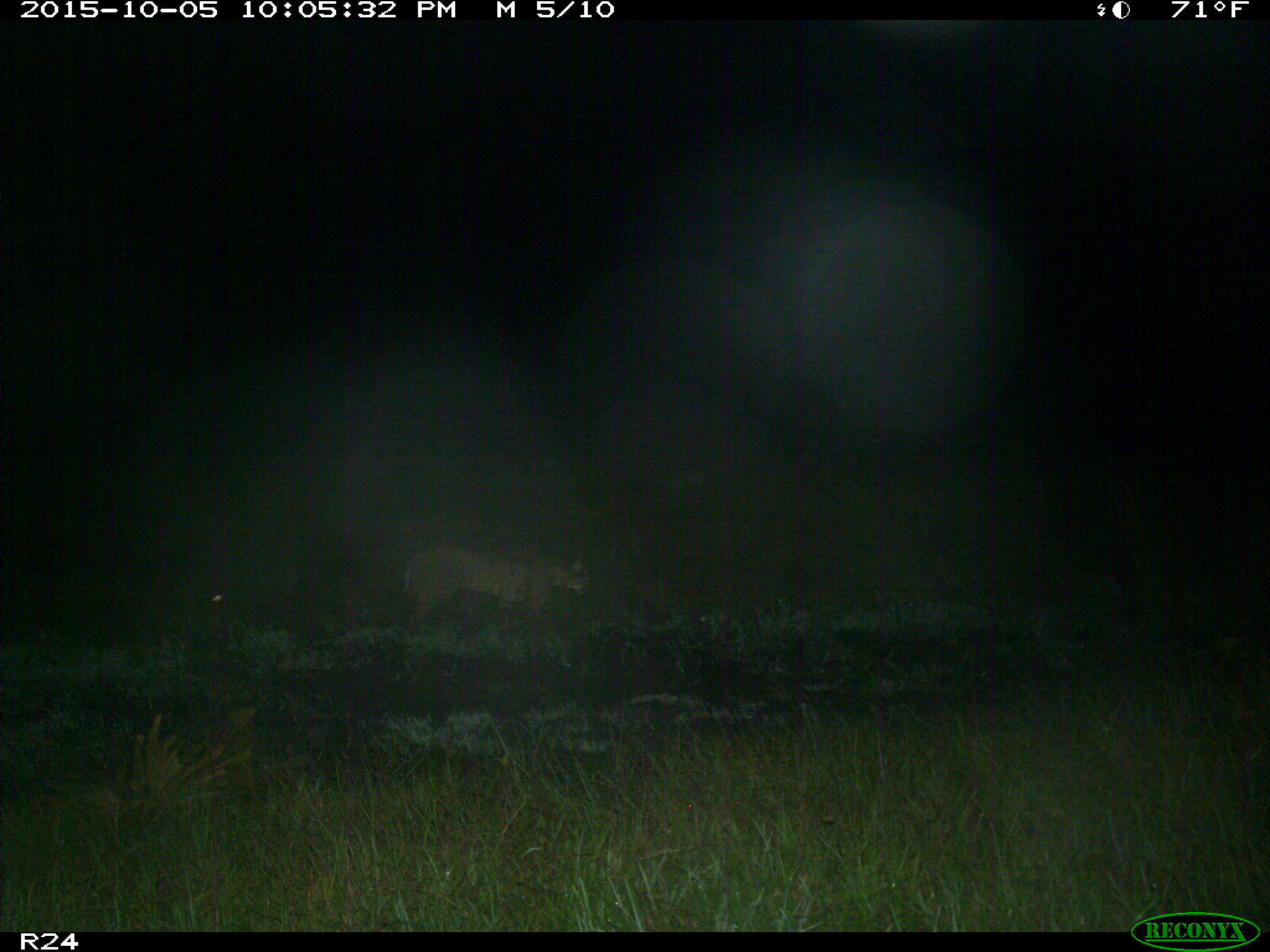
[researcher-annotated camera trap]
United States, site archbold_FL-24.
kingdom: Animalia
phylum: Chordata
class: Mammalia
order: Carnivora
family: Felidae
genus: Lynx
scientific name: Lynx rufus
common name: bobcat